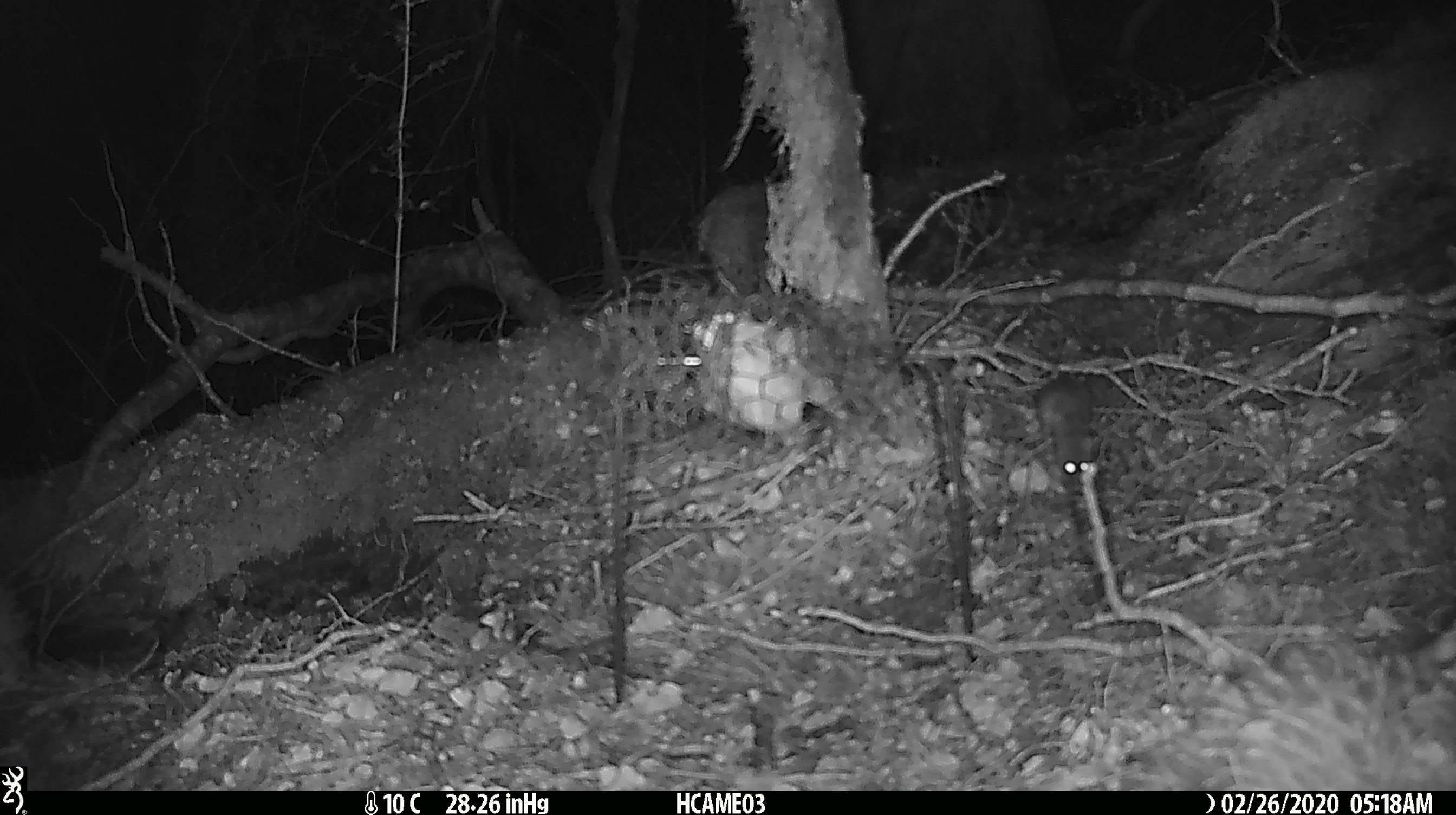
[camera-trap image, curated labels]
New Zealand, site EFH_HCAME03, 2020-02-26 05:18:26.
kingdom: Animalia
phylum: Chordata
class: Mammalia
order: Rodentia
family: Muridae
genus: Mus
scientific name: Mus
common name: mouse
Mouse (Mus).